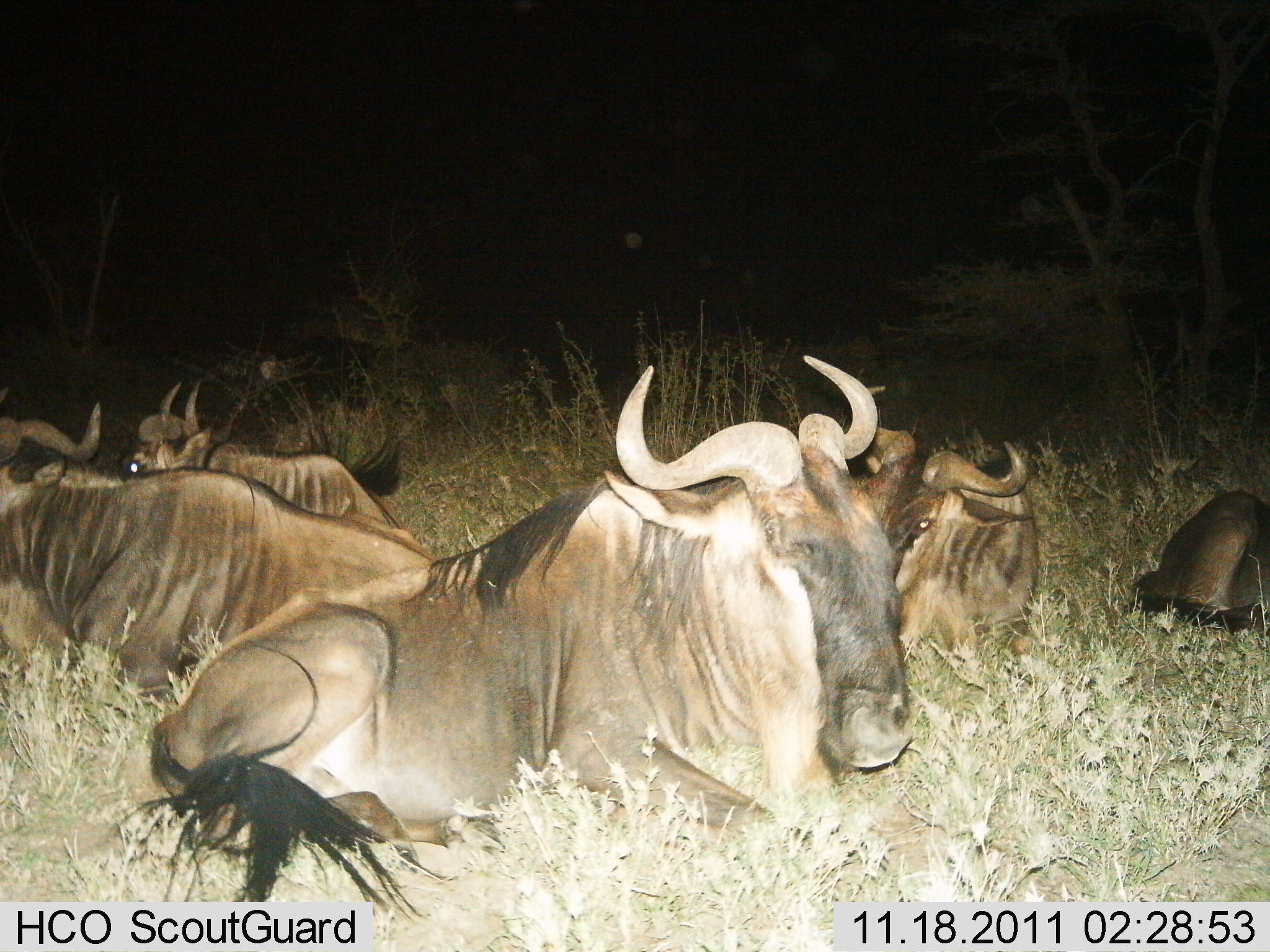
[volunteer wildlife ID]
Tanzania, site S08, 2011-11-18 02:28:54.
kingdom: Animalia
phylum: Chordata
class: Mammalia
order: Artiodactyla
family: Bovidae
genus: Connochaetes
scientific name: Connochaetes taurinus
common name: blue wildebeest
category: wildebeest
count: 5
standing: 0%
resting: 100%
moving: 0%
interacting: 0%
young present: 6%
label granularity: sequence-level